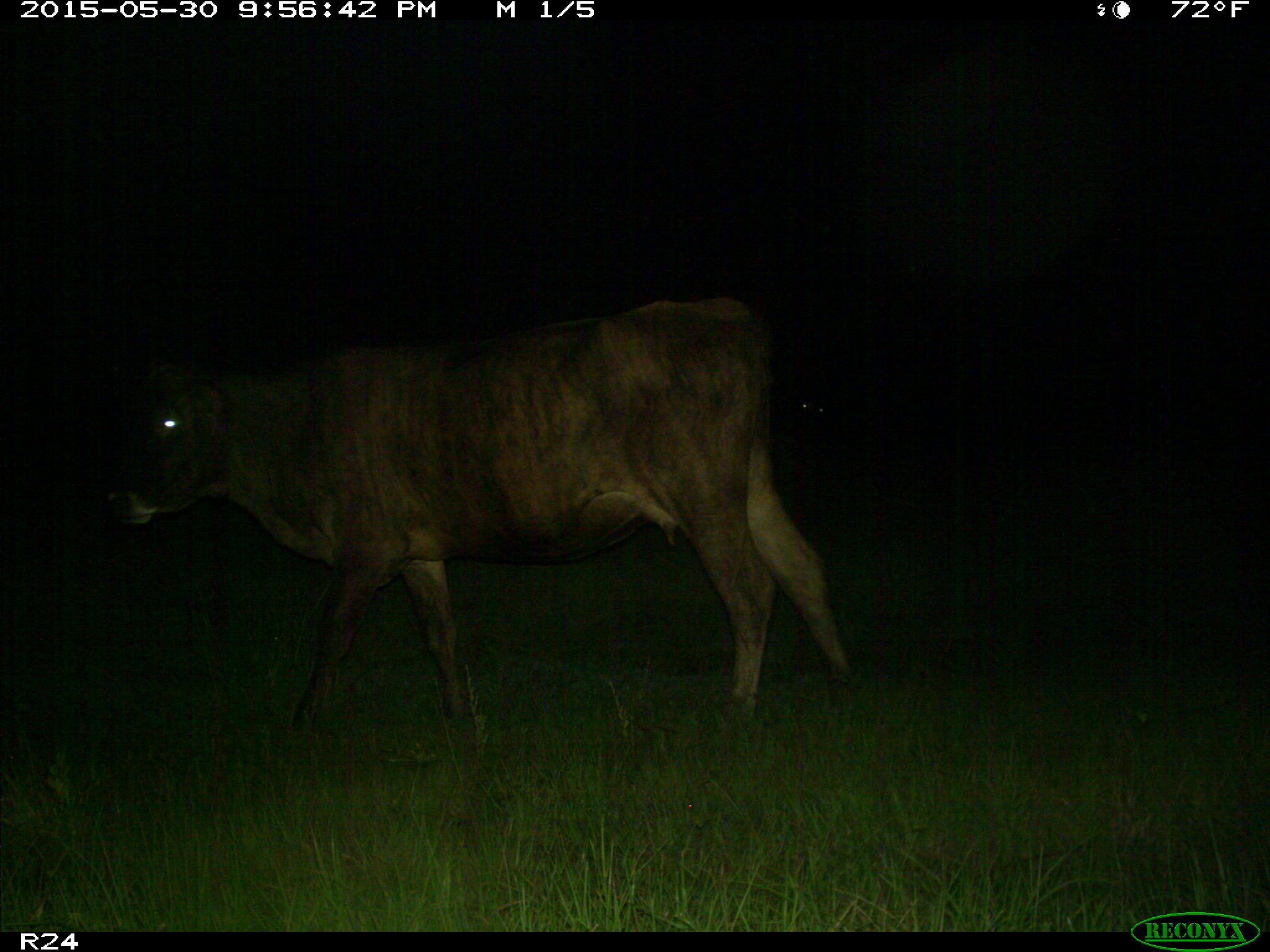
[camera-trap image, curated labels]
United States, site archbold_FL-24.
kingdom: Animalia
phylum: Chordata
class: Mammalia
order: Artiodactyla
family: Bovidae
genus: Bos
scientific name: Bos taurus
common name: domestic cow